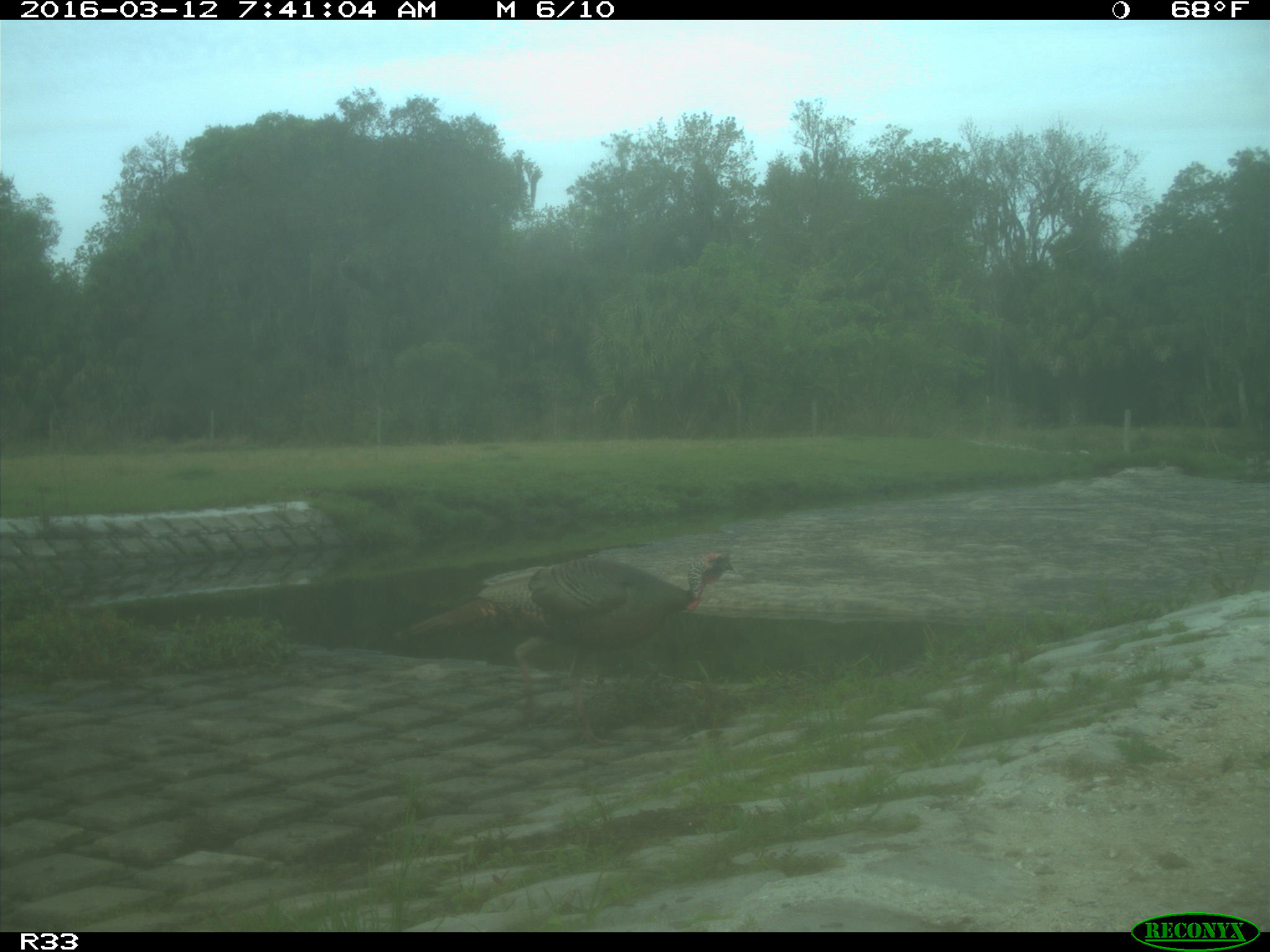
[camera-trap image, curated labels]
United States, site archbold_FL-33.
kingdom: Animalia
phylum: Chordata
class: Aves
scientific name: Aves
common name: birds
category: unidentified bird